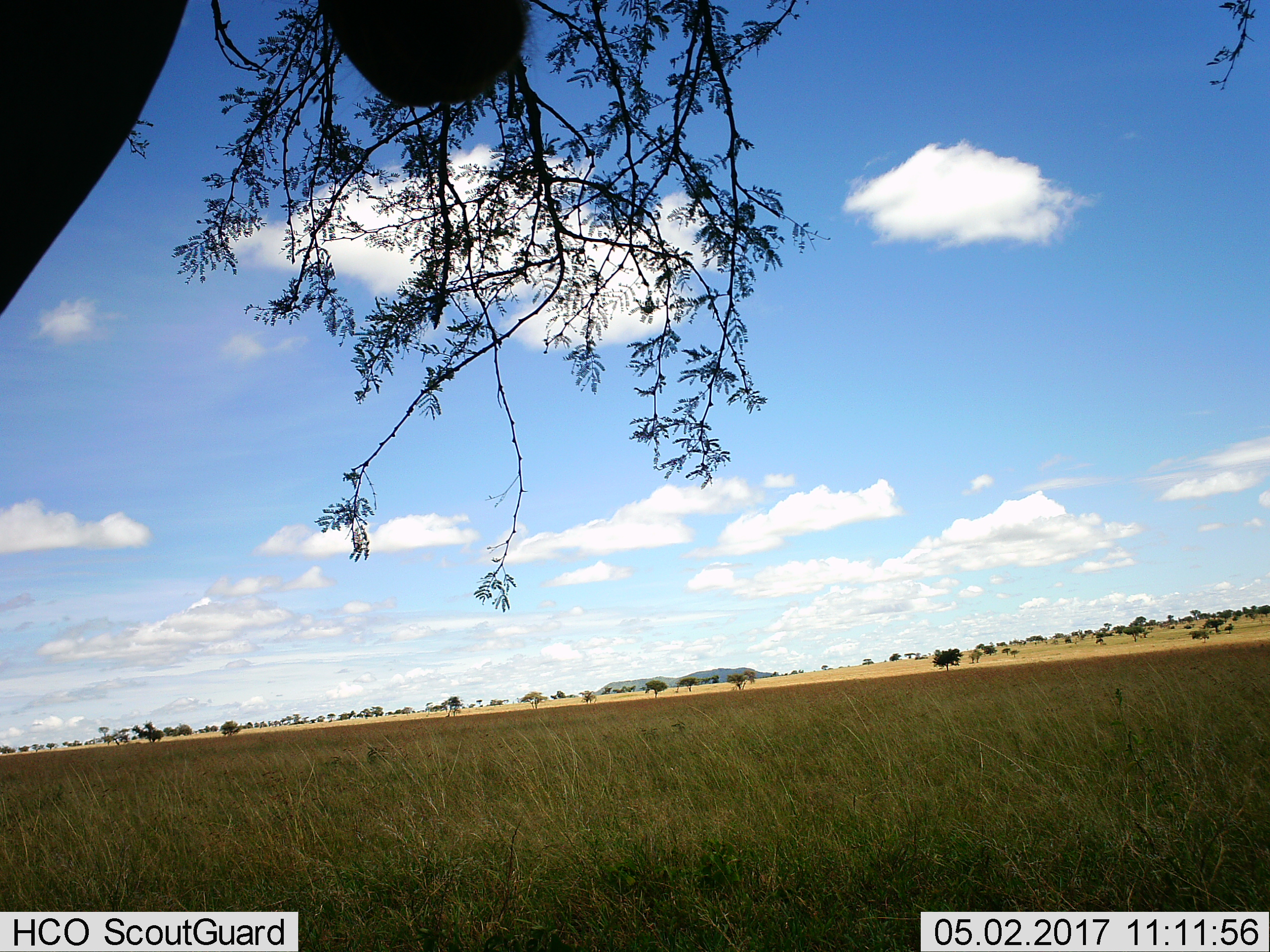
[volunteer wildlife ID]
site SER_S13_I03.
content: unidentified animal